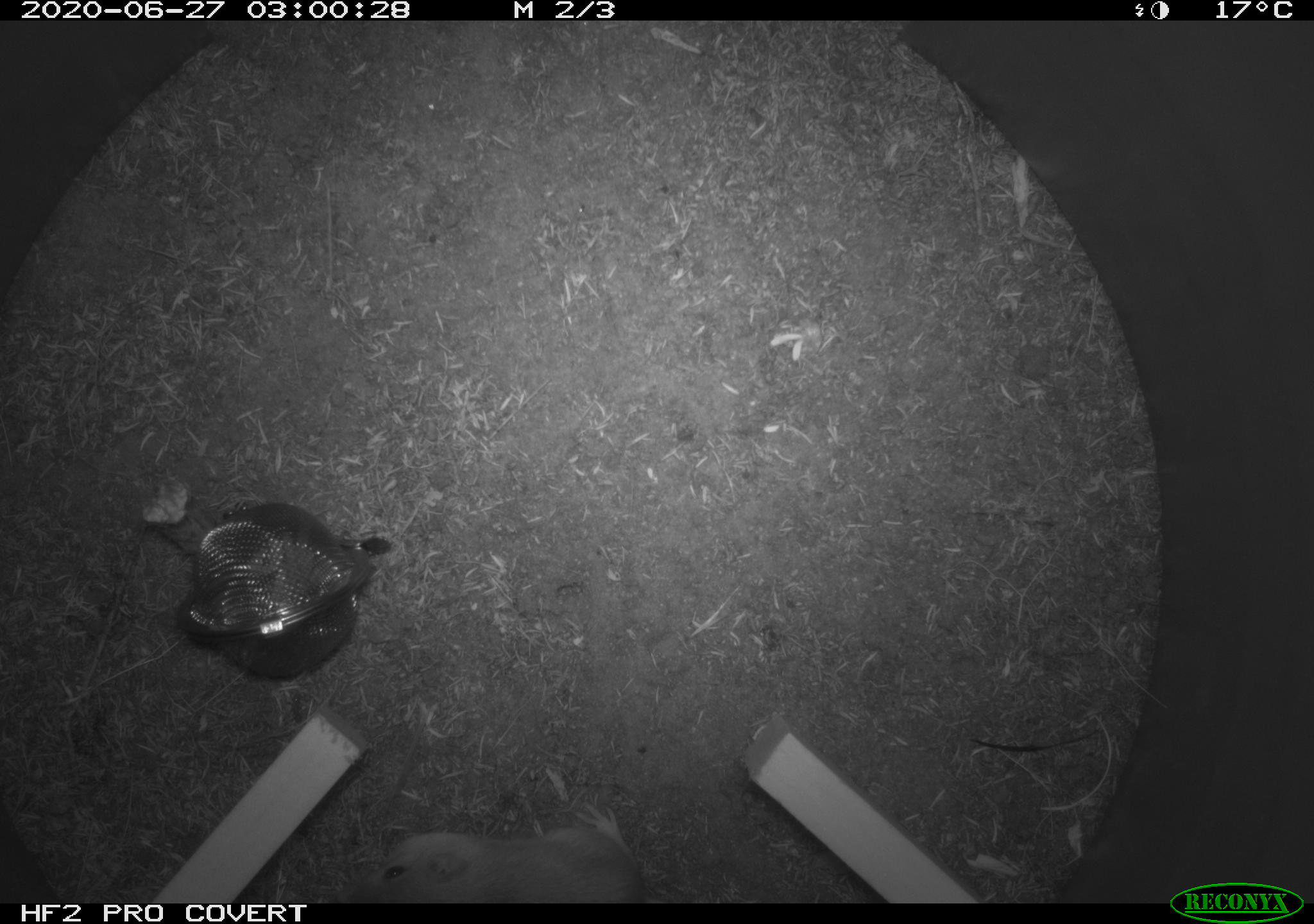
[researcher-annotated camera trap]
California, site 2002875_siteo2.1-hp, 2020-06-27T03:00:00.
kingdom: Animalia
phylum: Chordata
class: Mammalia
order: Rodentia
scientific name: Rodentia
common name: rodent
Rodent (Rodentia).